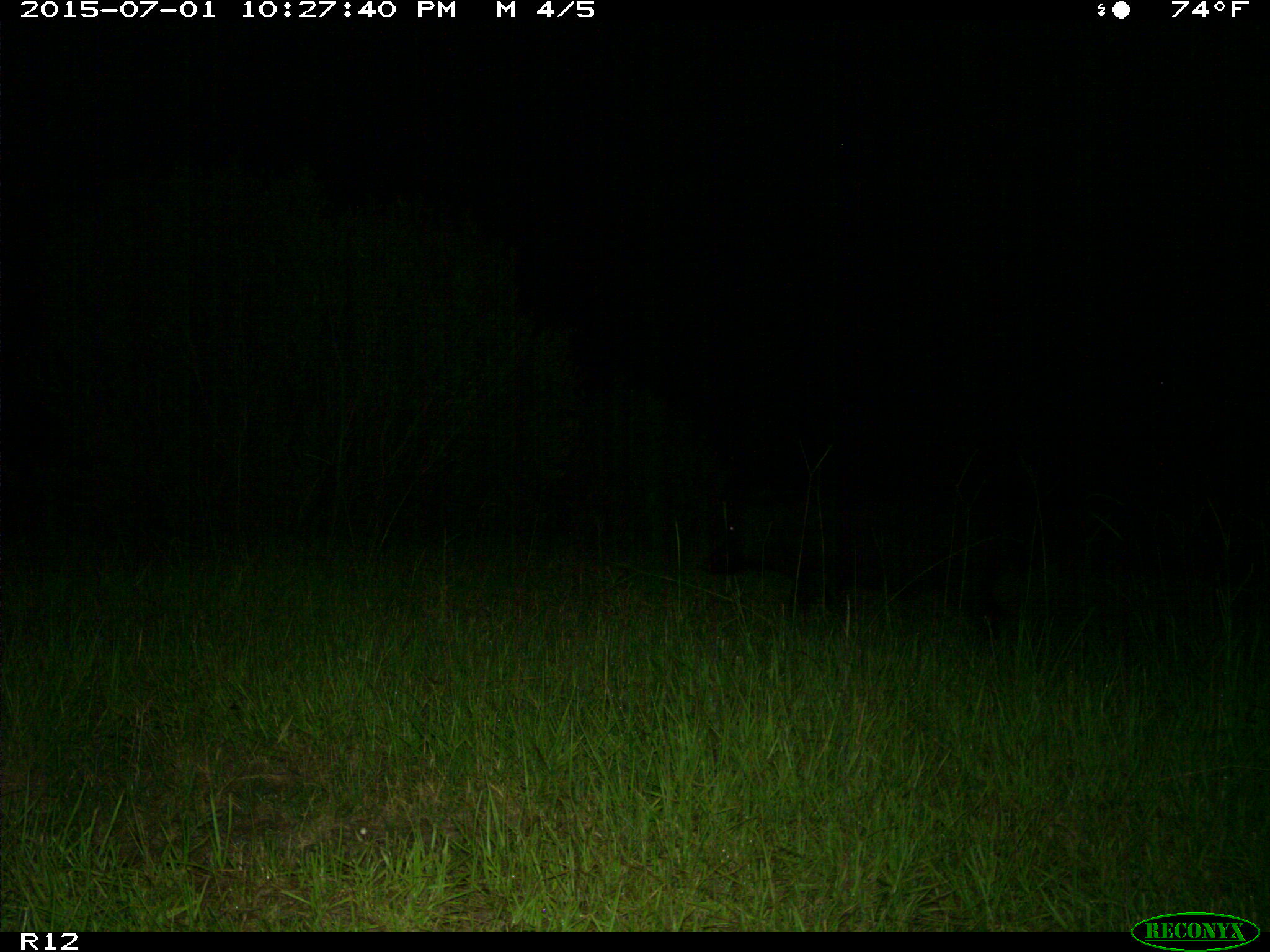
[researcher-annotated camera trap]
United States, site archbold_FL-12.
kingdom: Animalia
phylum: Chordata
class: Mammalia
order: Artiodactyla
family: Suidae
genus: Sus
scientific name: Sus scrofa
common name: wild boar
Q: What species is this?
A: Sus scrofa (wild boar).